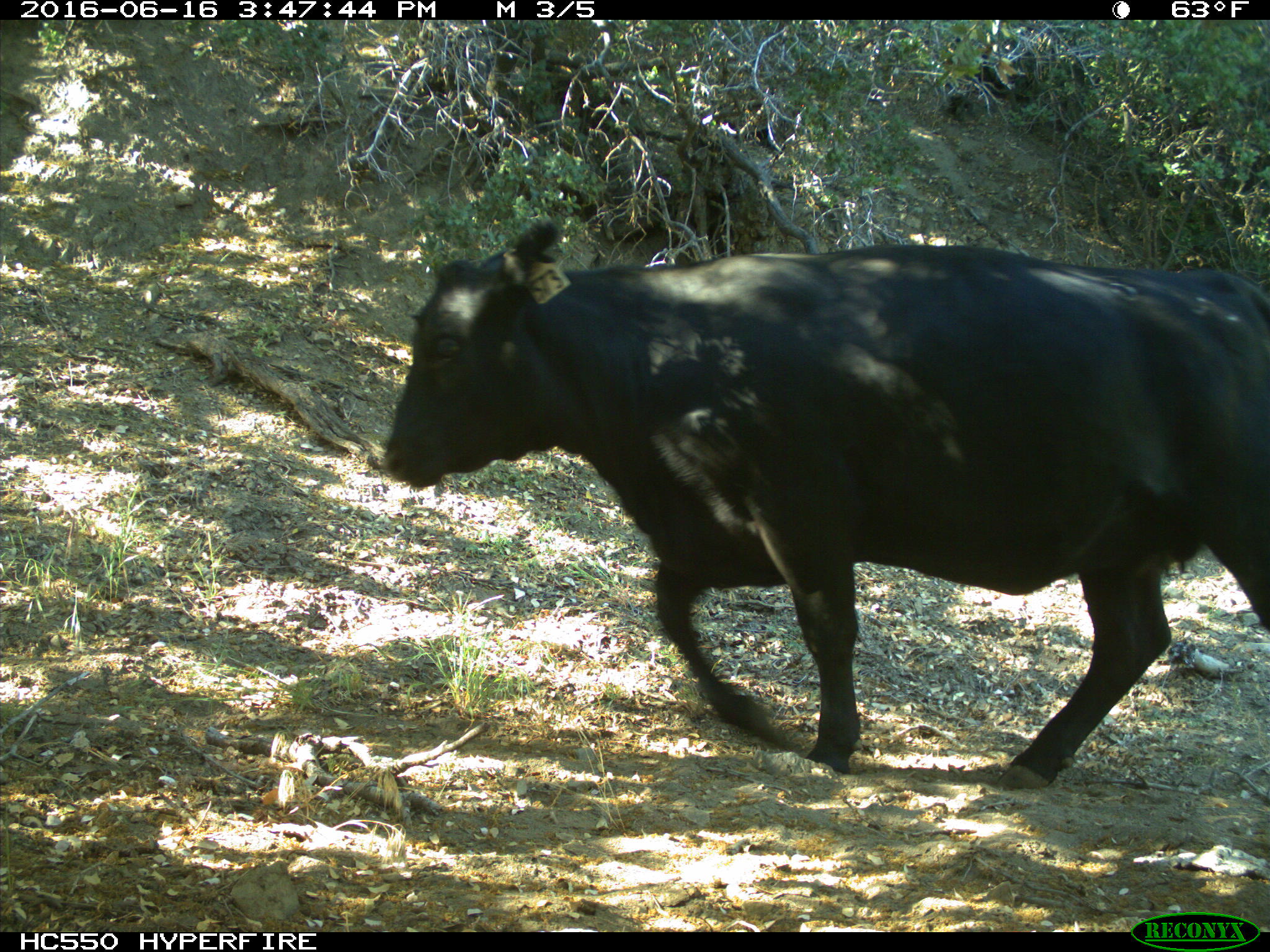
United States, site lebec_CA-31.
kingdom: Animalia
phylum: Chordata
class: Mammalia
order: Artiodactyla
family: Bovidae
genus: Bos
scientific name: Bos taurus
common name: domestic cow